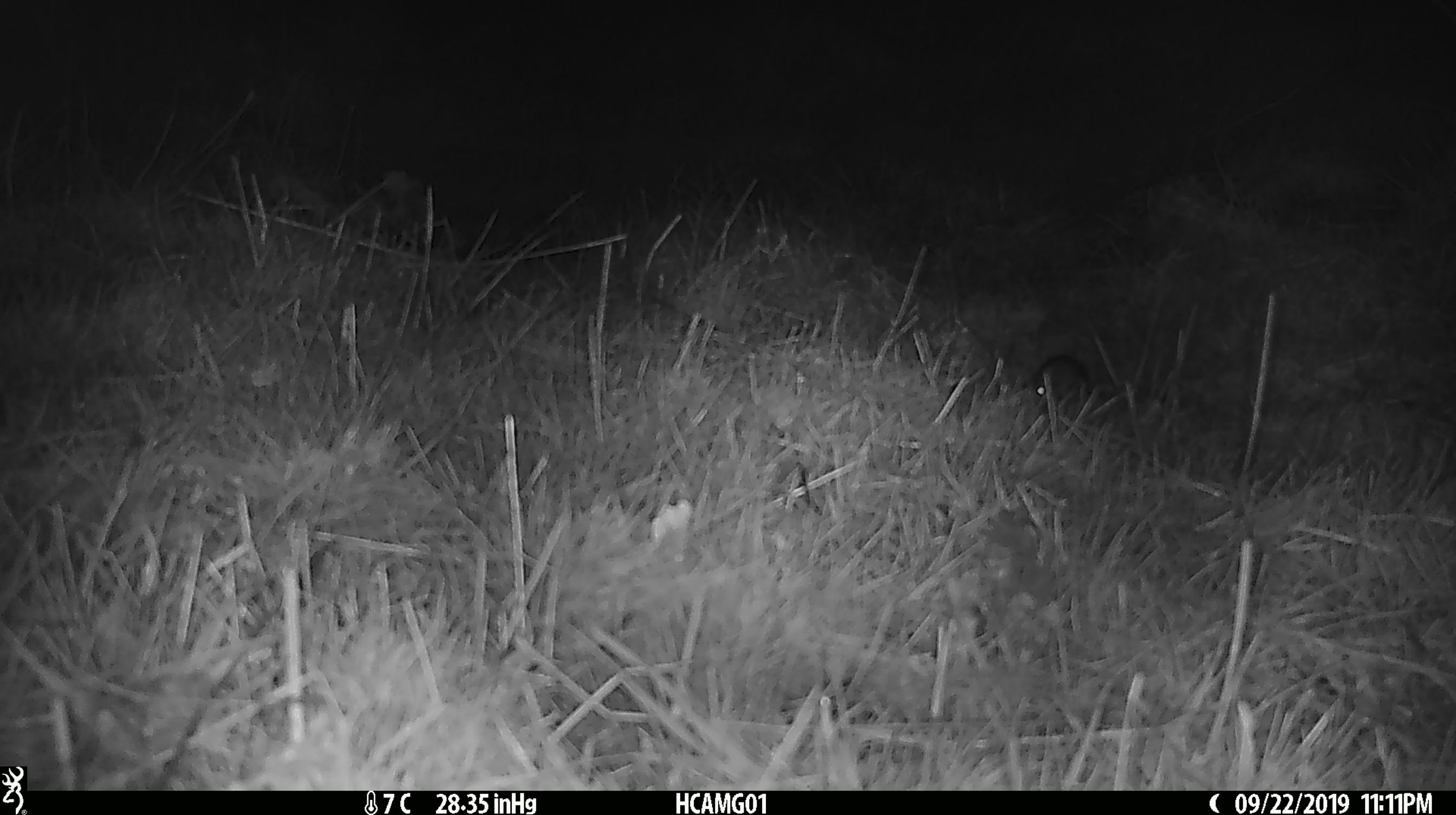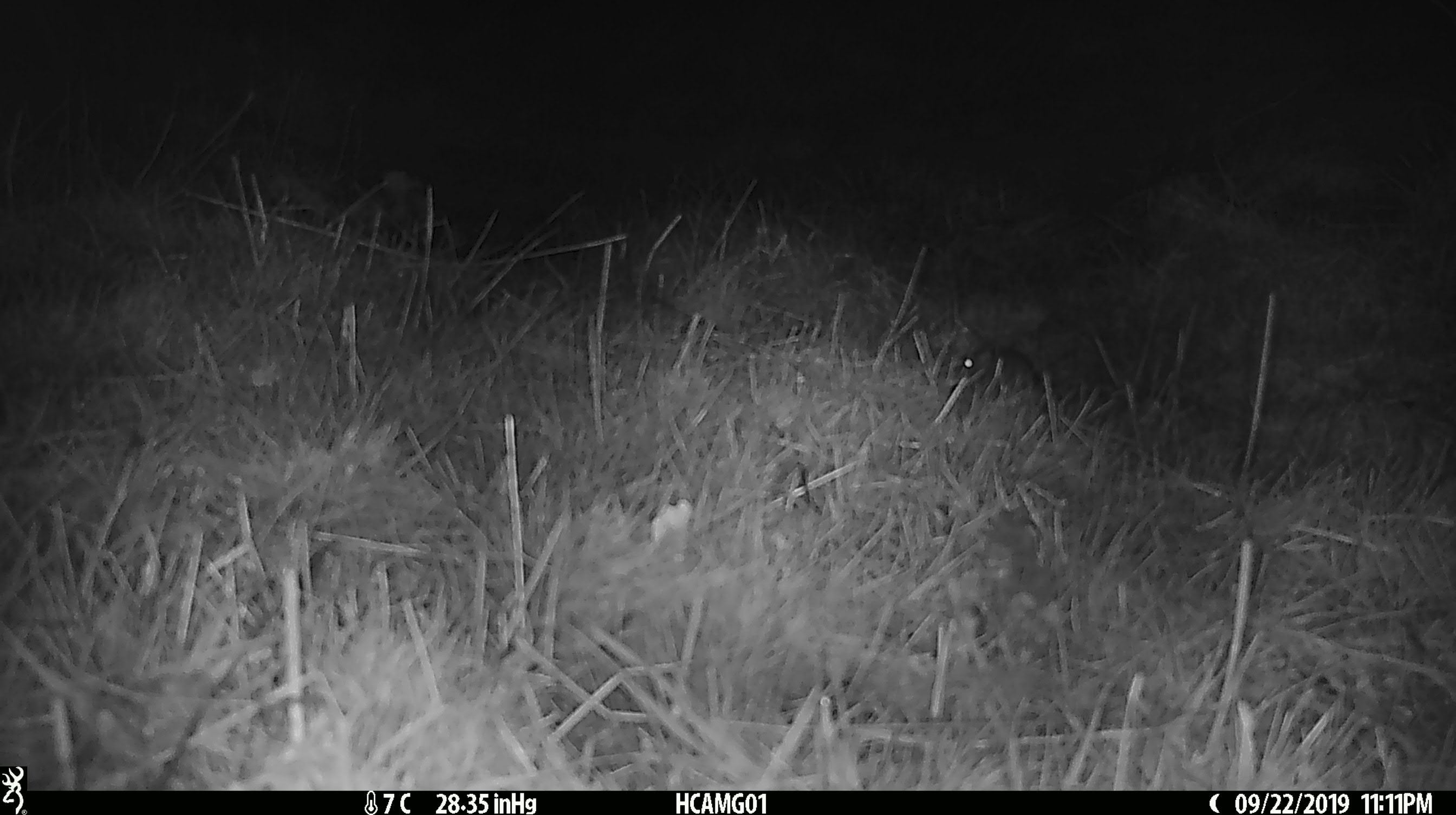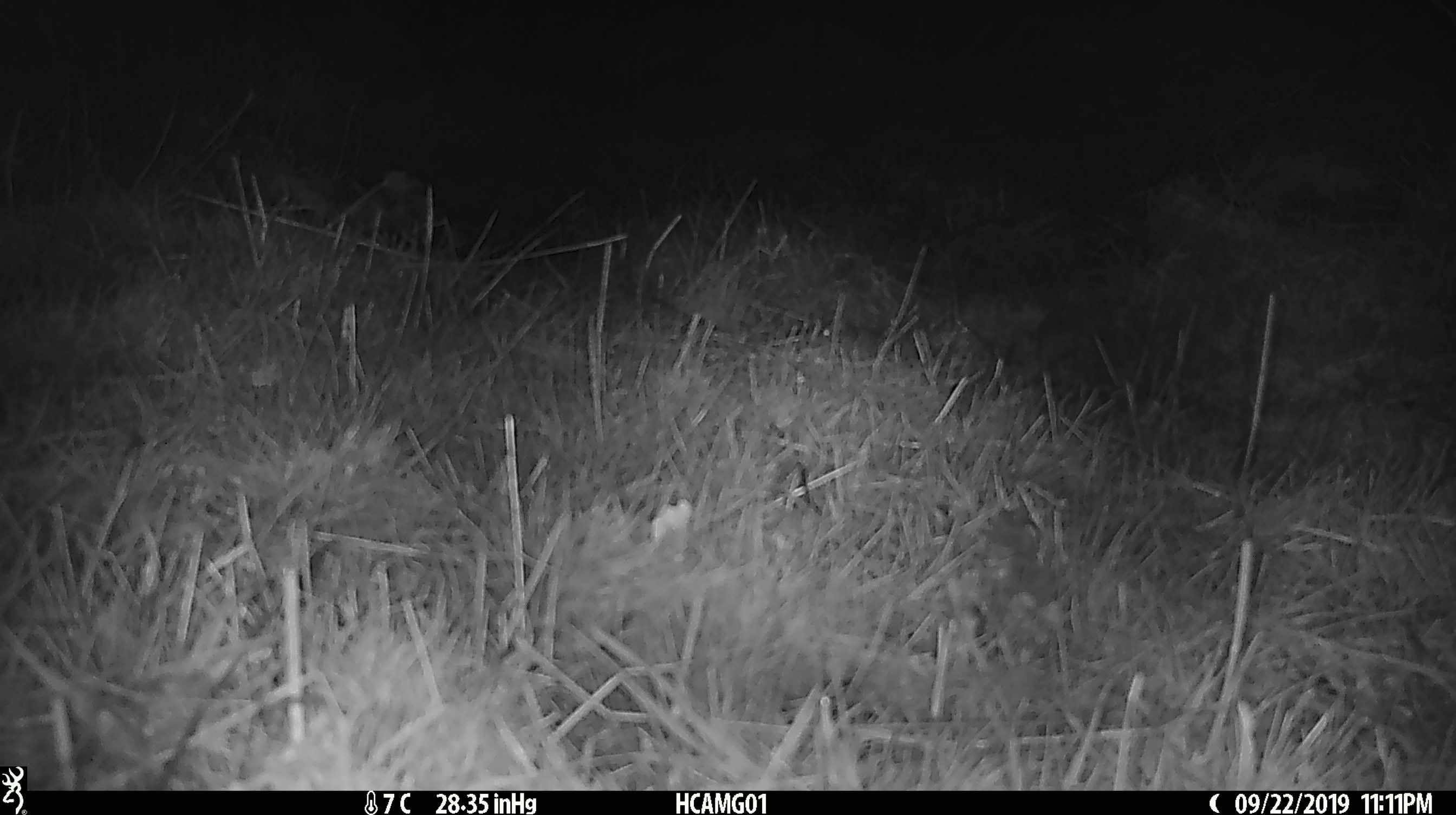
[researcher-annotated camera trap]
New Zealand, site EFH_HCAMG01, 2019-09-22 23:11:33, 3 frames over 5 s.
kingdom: Animalia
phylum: Chordata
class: Mammalia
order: Rodentia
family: Muridae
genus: Mus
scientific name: Mus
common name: mouse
Mouse (Mus).